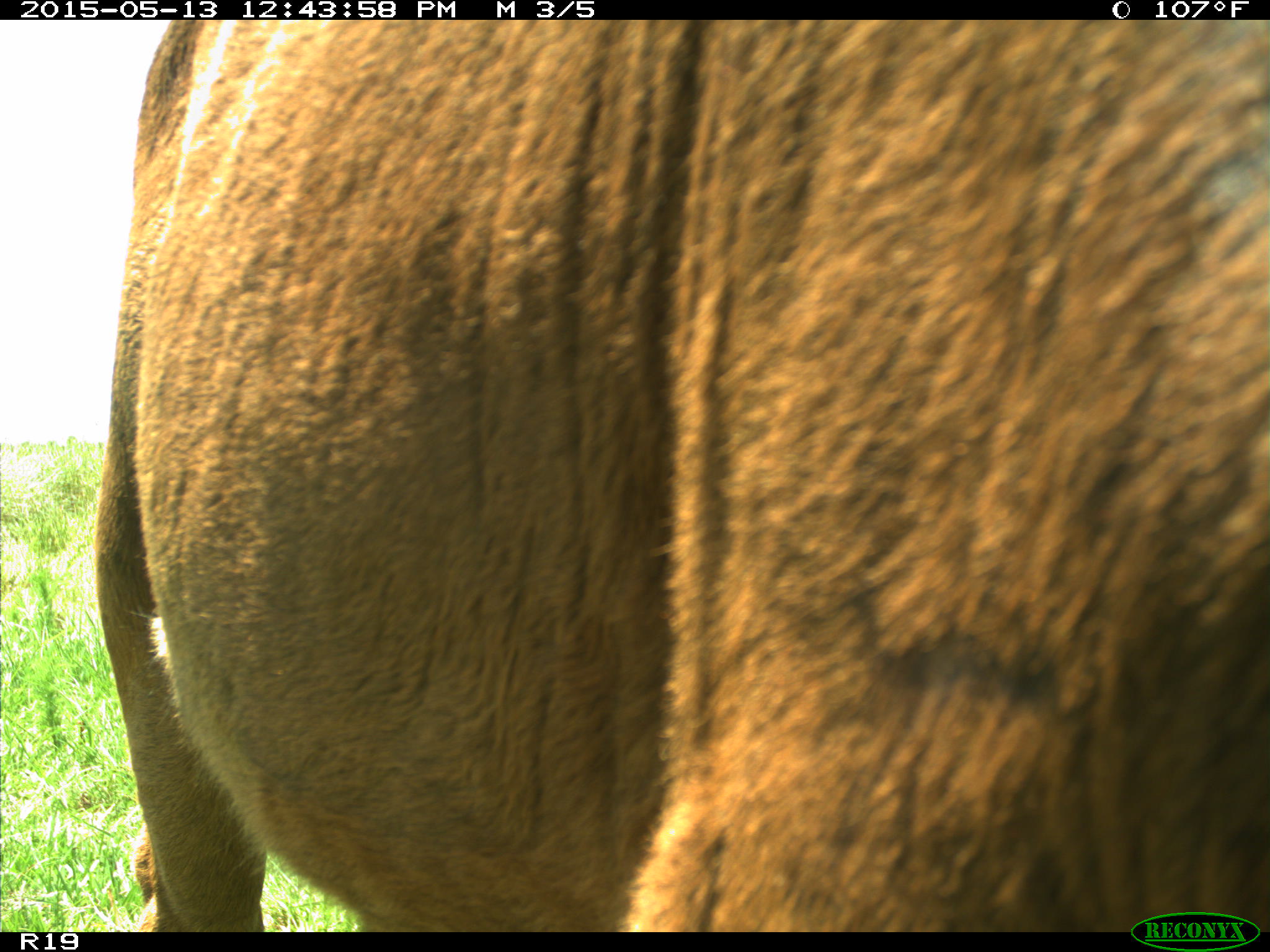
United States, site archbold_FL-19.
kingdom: Animalia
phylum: Chordata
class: Mammalia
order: Artiodactyla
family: Bovidae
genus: Bos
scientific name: Bos taurus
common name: domestic cow